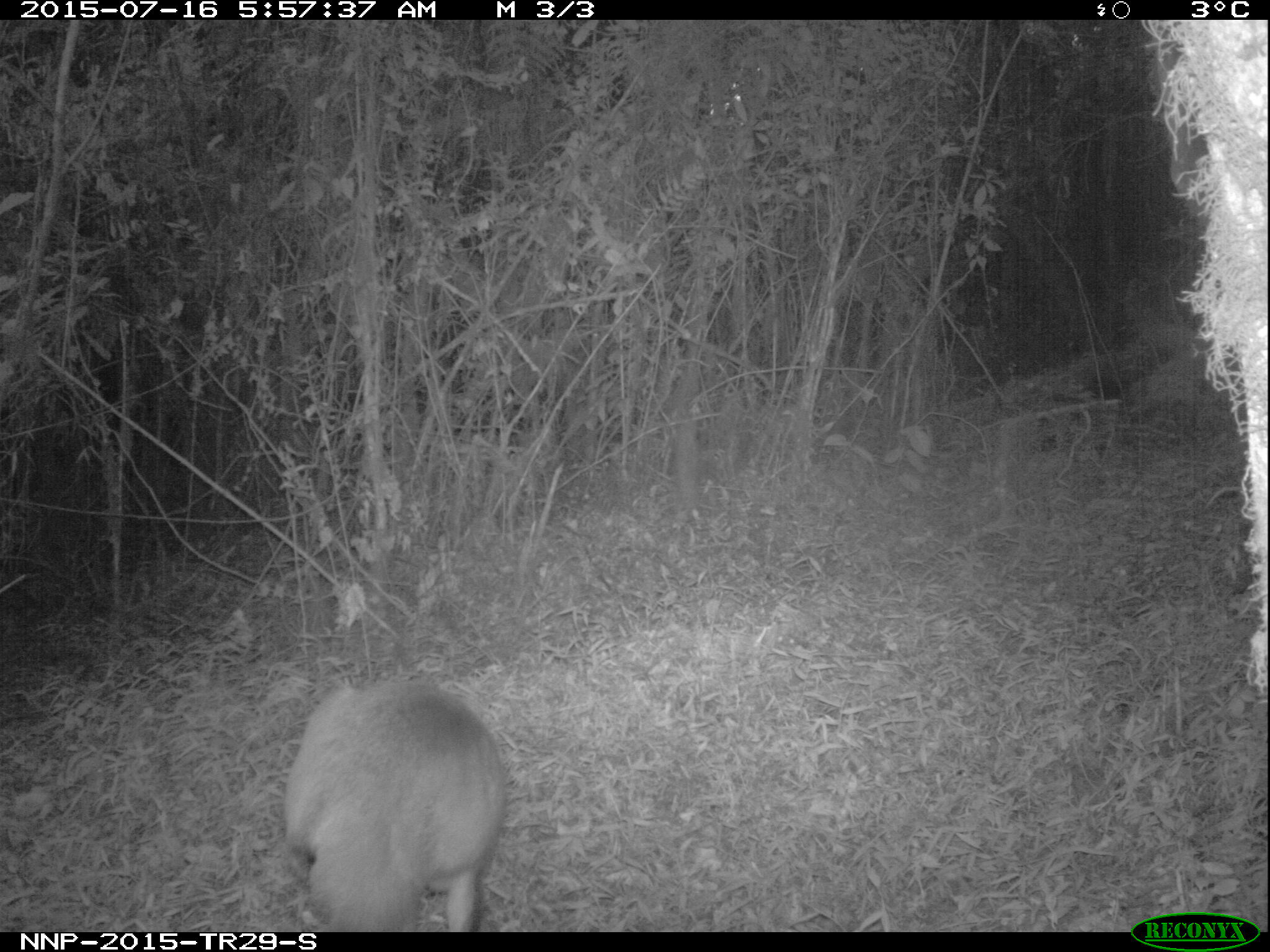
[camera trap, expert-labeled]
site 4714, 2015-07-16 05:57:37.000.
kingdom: Animalia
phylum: Chordata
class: Mammalia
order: Artiodactyla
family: Bovidae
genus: Cephalophus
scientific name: Cephalophus nigrifrons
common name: black-fronted duiker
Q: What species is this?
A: Cephalophus nigrifrons (black-fronted duiker).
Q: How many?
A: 1.